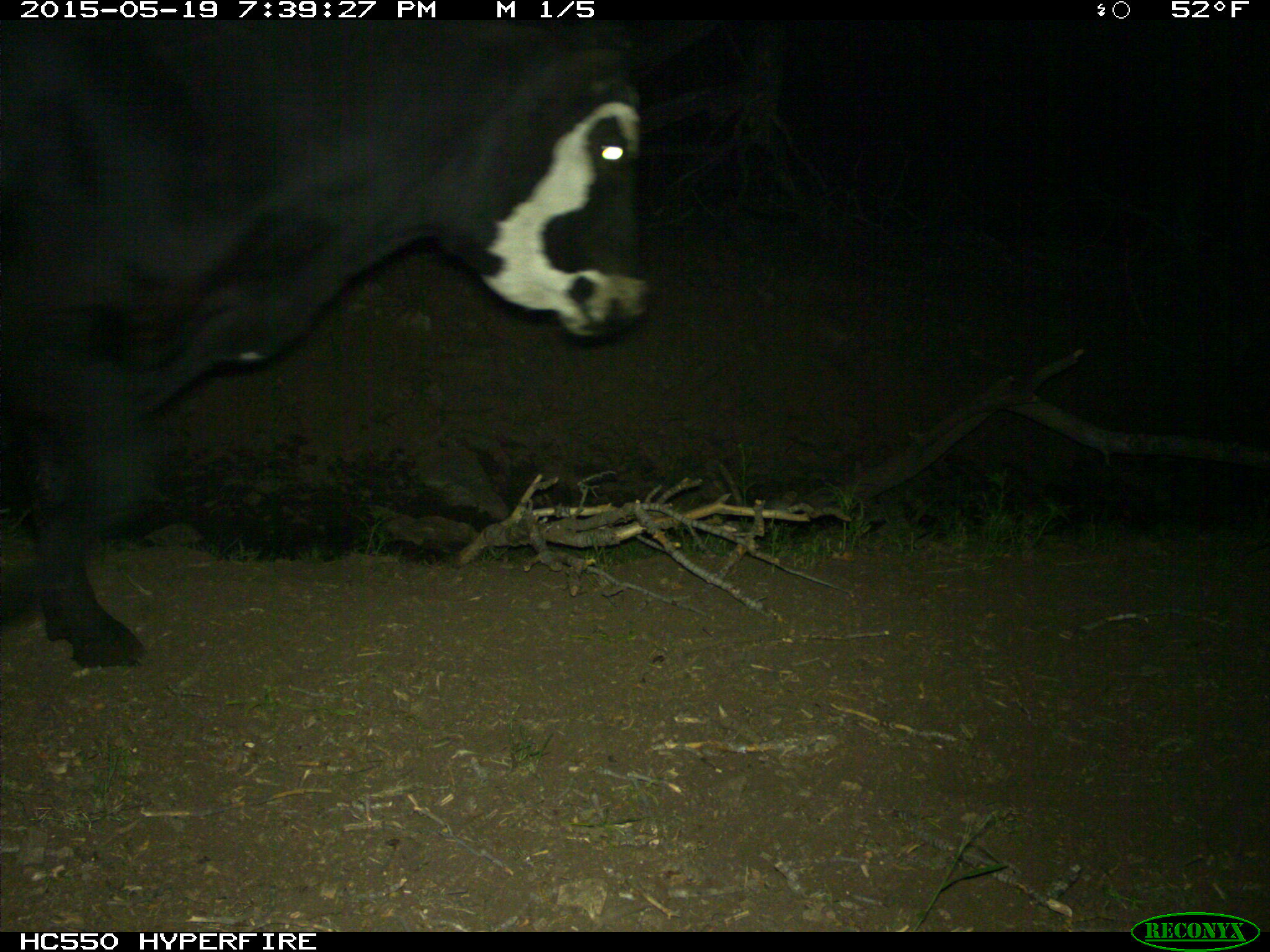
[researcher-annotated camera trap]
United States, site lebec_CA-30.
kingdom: Animalia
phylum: Chordata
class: Mammalia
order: Artiodactyla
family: Bovidae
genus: Bos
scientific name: Bos taurus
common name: domestic cow